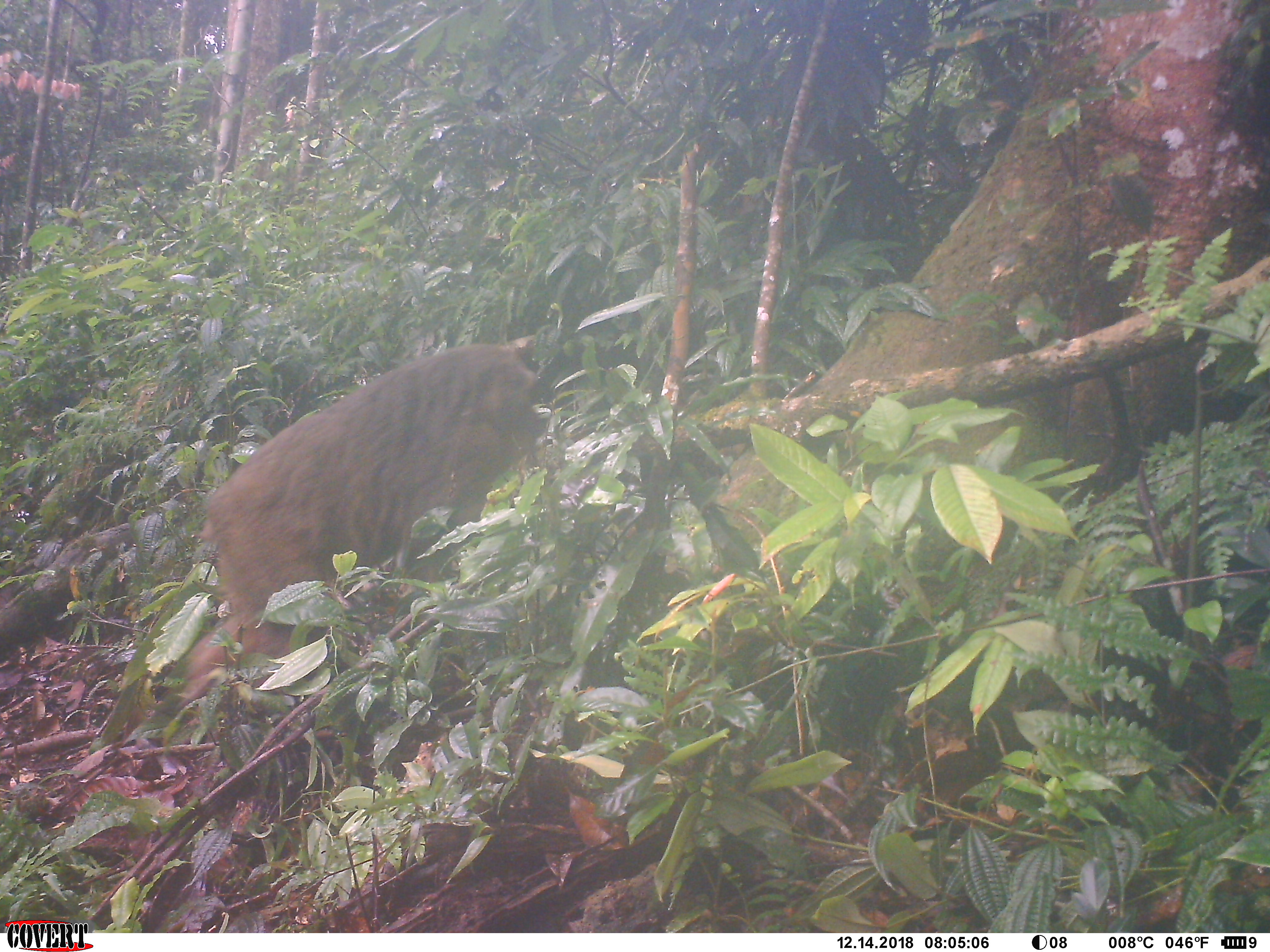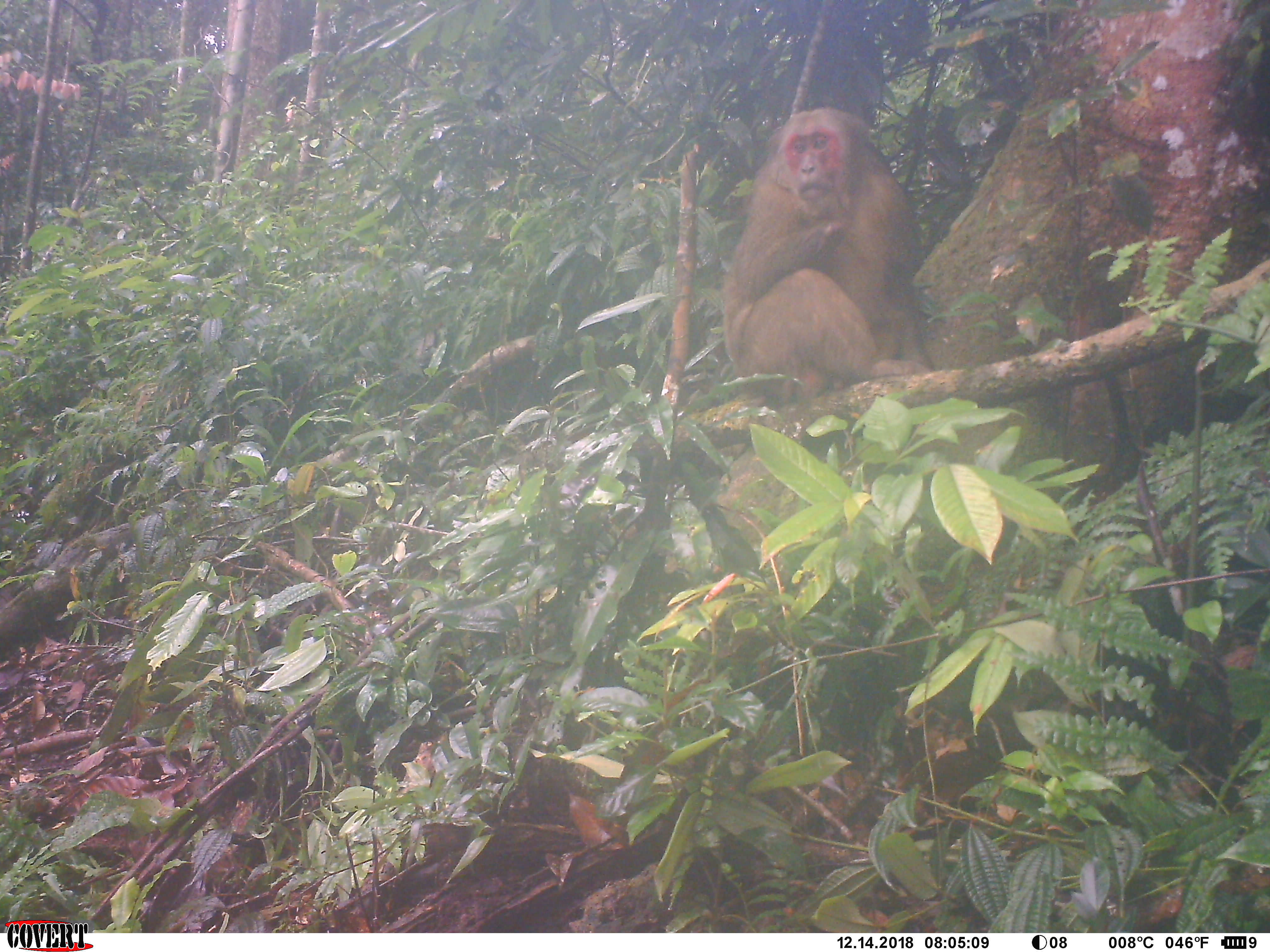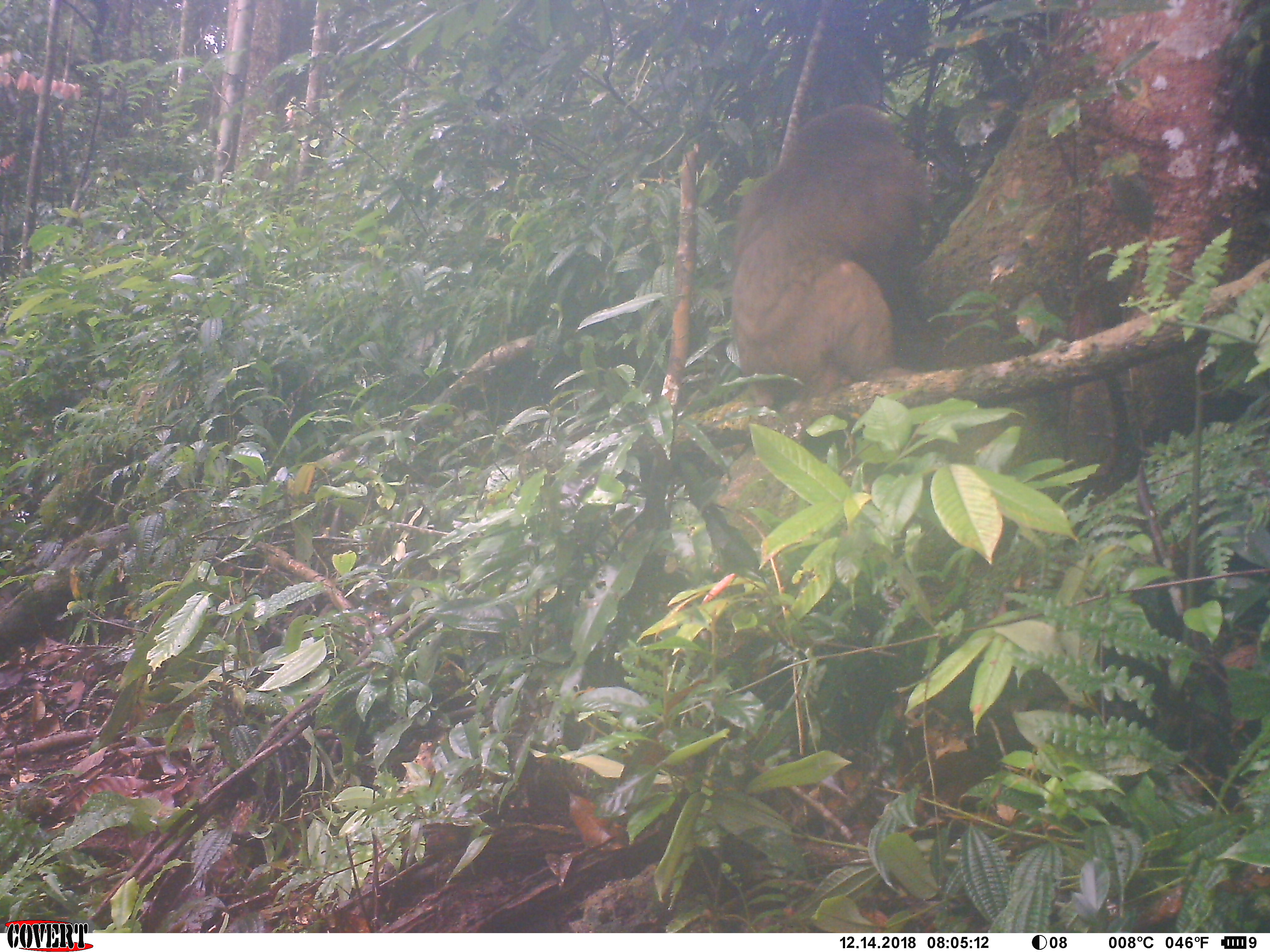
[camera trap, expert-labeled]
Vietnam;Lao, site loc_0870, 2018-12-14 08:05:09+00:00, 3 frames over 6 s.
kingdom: Animalia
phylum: Chordata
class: Mammalia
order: Primates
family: Cercopithecidae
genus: Macaca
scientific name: Macaca arctoides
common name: stump-tailed macaque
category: stump tailed macaque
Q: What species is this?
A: Stump tailed macaque (stump-tailed macaque) (Macaca arctoides).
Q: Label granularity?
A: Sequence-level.